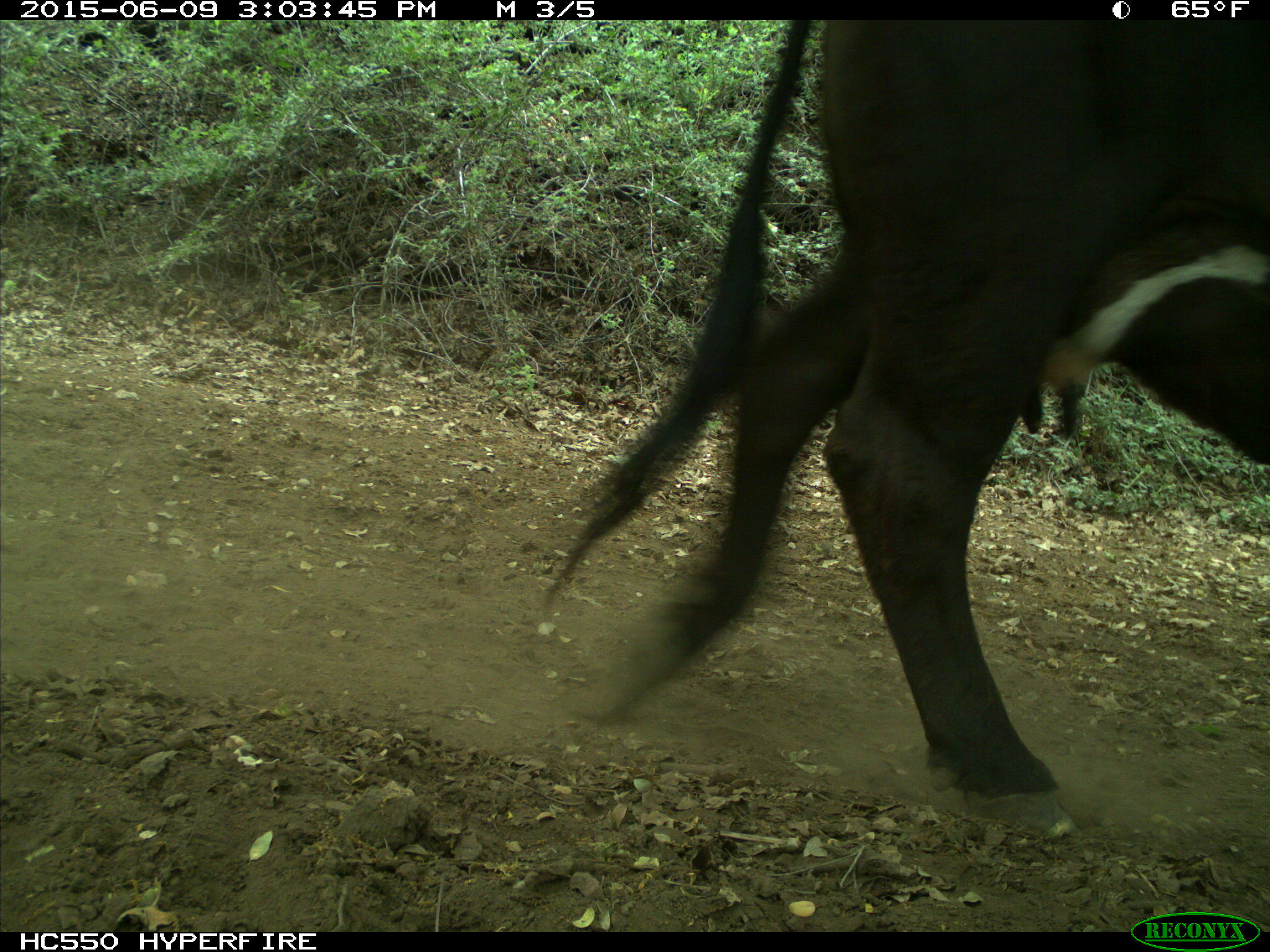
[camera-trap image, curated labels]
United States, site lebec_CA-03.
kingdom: Animalia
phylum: Chordata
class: Mammalia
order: Artiodactyla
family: Bovidae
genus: Bos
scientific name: Bos taurus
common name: domestic cow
Bos taurus (domestic cow).